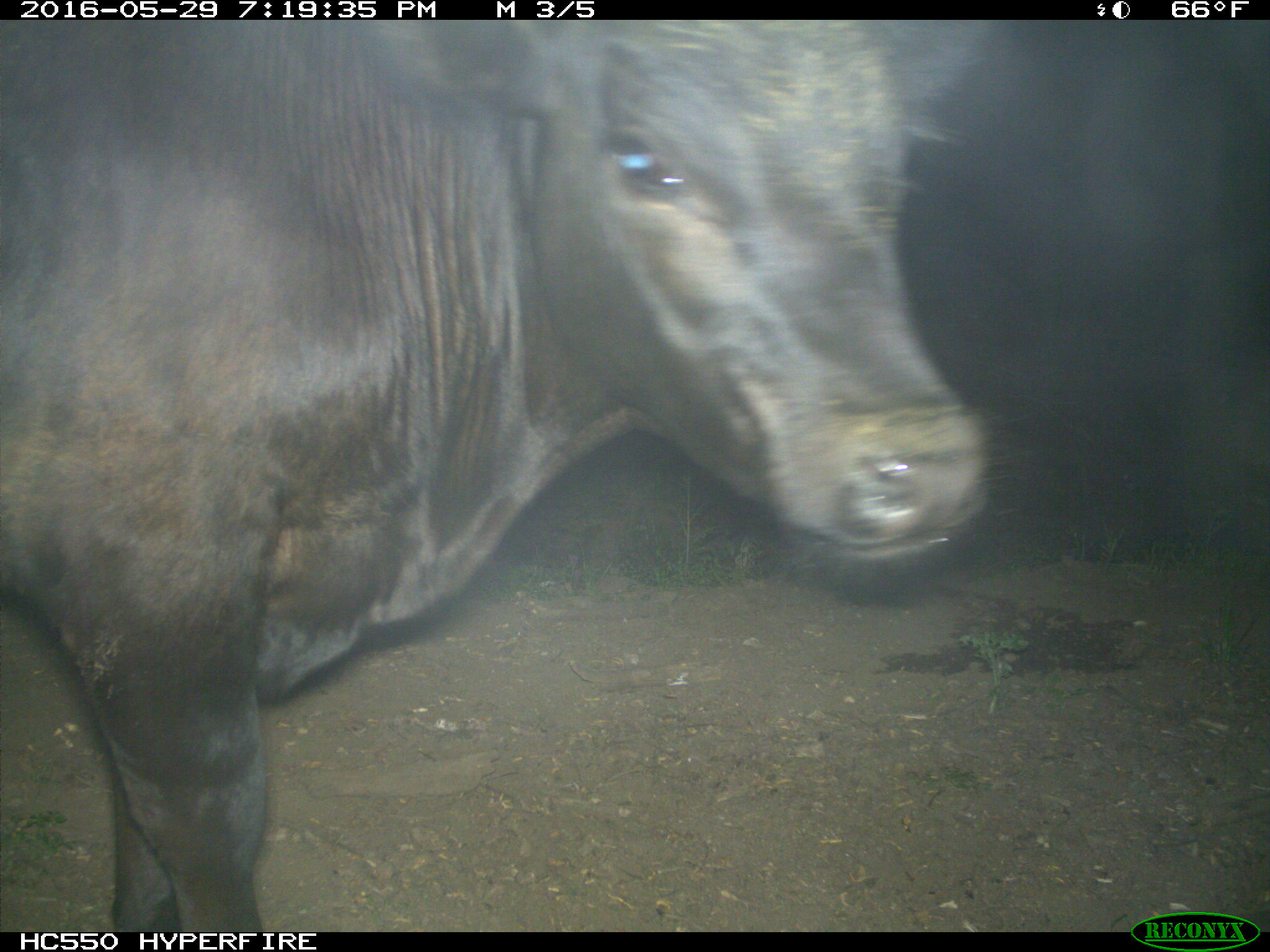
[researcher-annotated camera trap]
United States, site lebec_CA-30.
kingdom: Animalia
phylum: Chordata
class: Mammalia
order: Artiodactyla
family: Bovidae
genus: Bos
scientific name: Bos taurus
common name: domestic cow